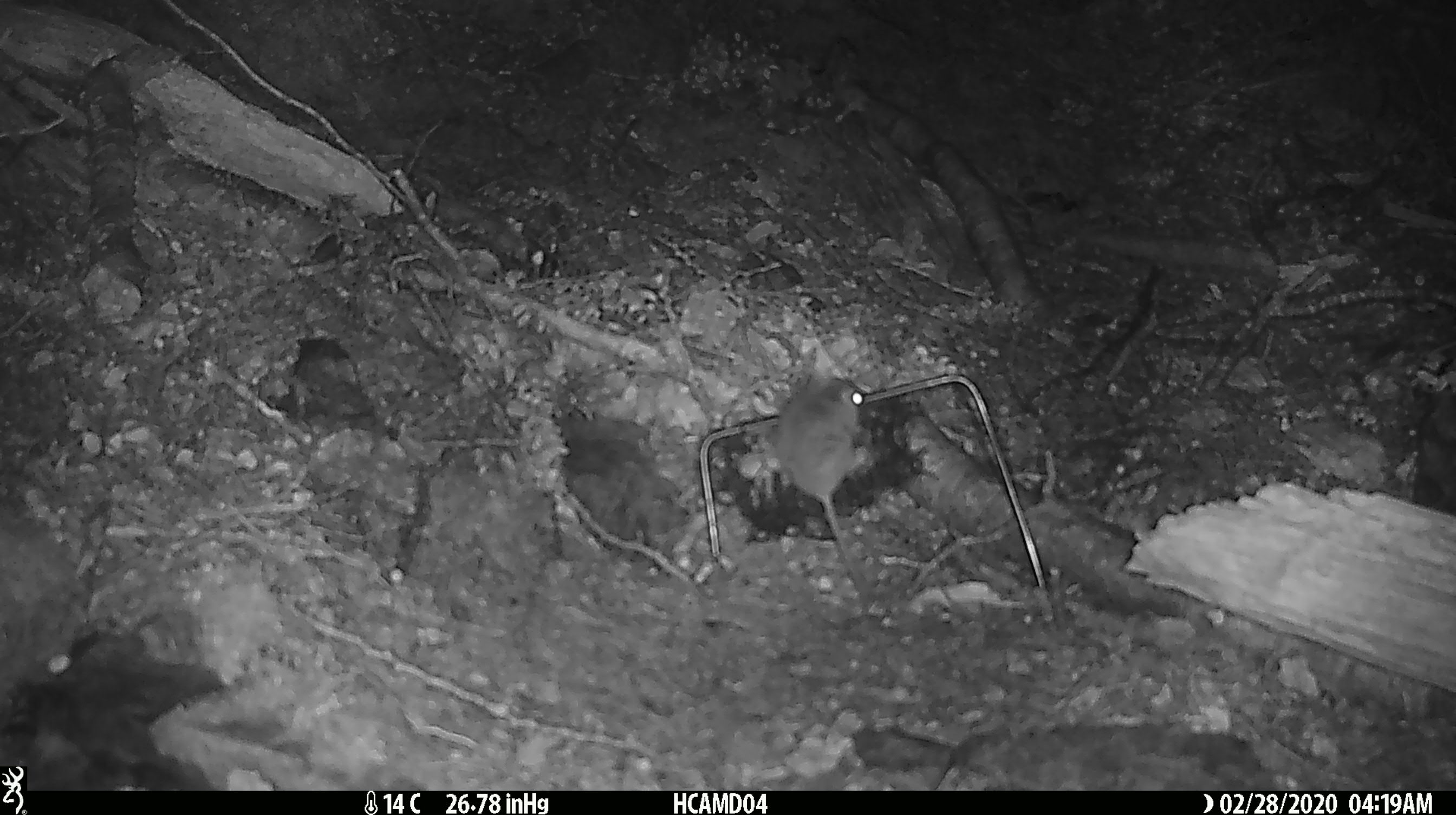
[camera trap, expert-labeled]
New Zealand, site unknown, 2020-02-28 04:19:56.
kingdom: Animalia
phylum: Chordata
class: Mammalia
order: Rodentia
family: Muridae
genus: Mus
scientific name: Mus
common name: mouse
Mouse (Mus).